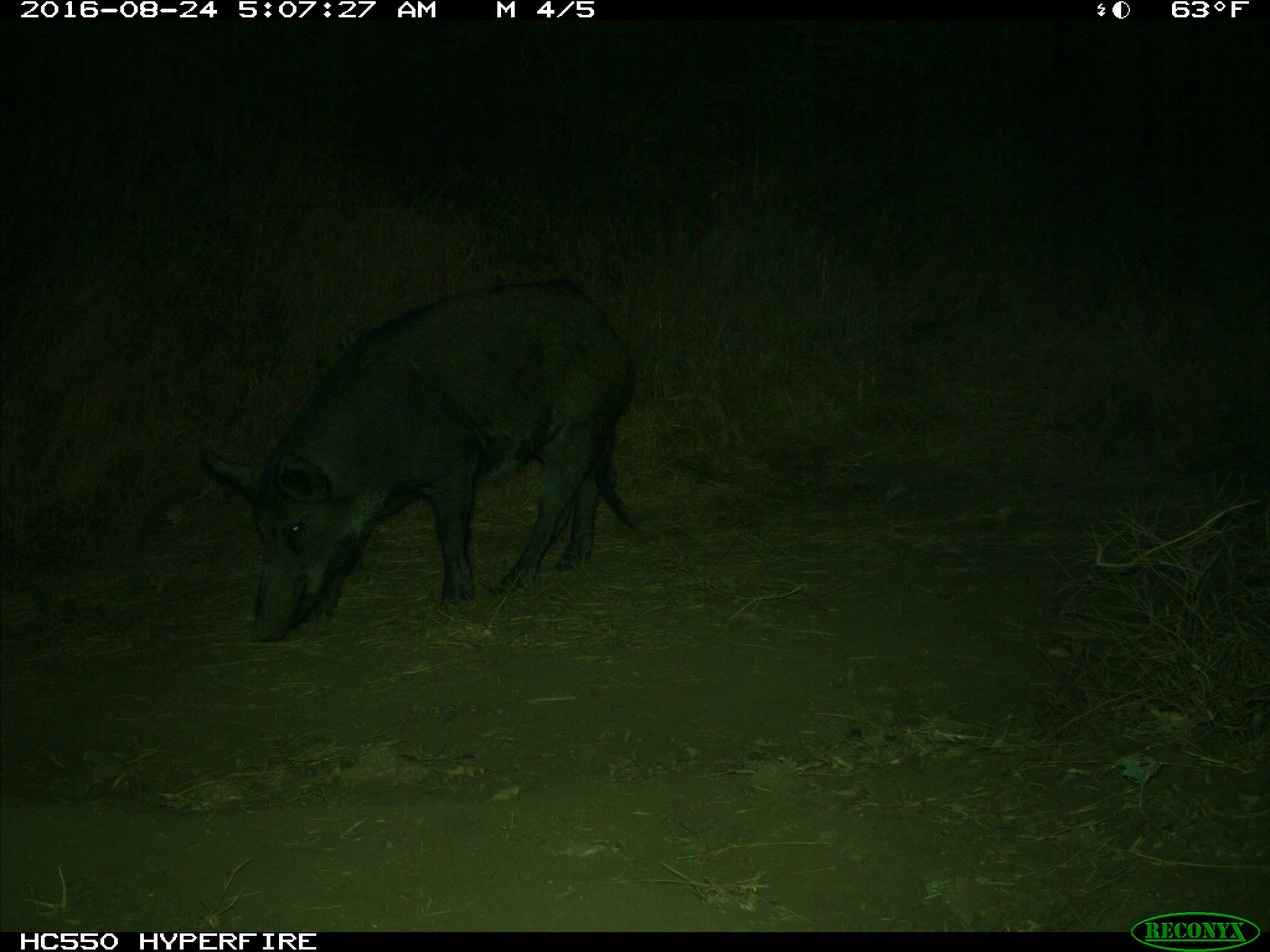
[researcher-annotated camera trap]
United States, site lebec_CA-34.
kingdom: Animalia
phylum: Chordata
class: Mammalia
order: Artiodactyla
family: Suidae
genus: Sus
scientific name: Sus scrofa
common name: wild boar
Sus scrofa (wild boar).